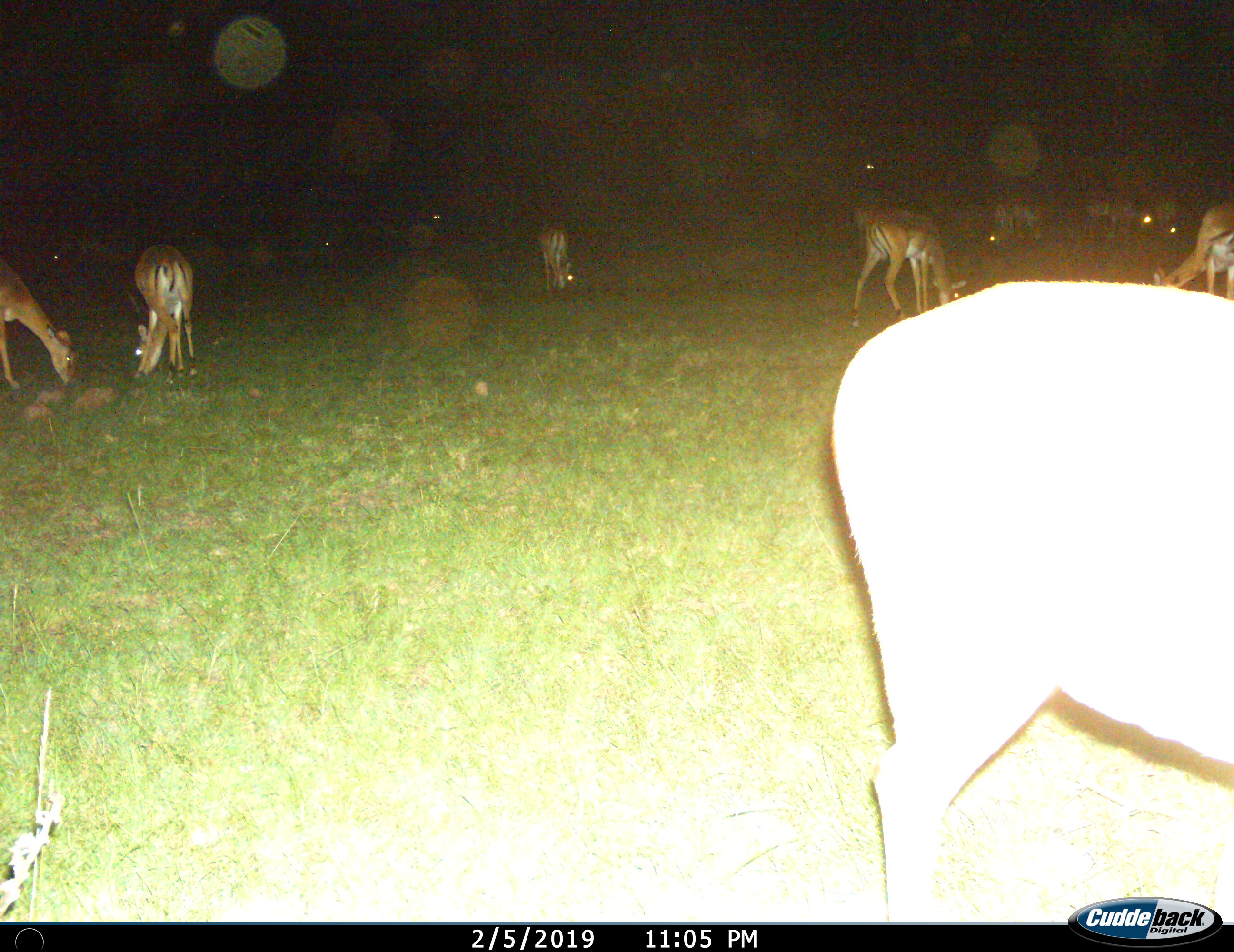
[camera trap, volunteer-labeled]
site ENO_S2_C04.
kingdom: Animalia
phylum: Chordata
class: Mammalia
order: Artiodactyla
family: Bovidae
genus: Aepyceros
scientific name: Aepyceros melampus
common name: impala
Impala (Aepyceros melampus), count 11-50. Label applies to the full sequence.